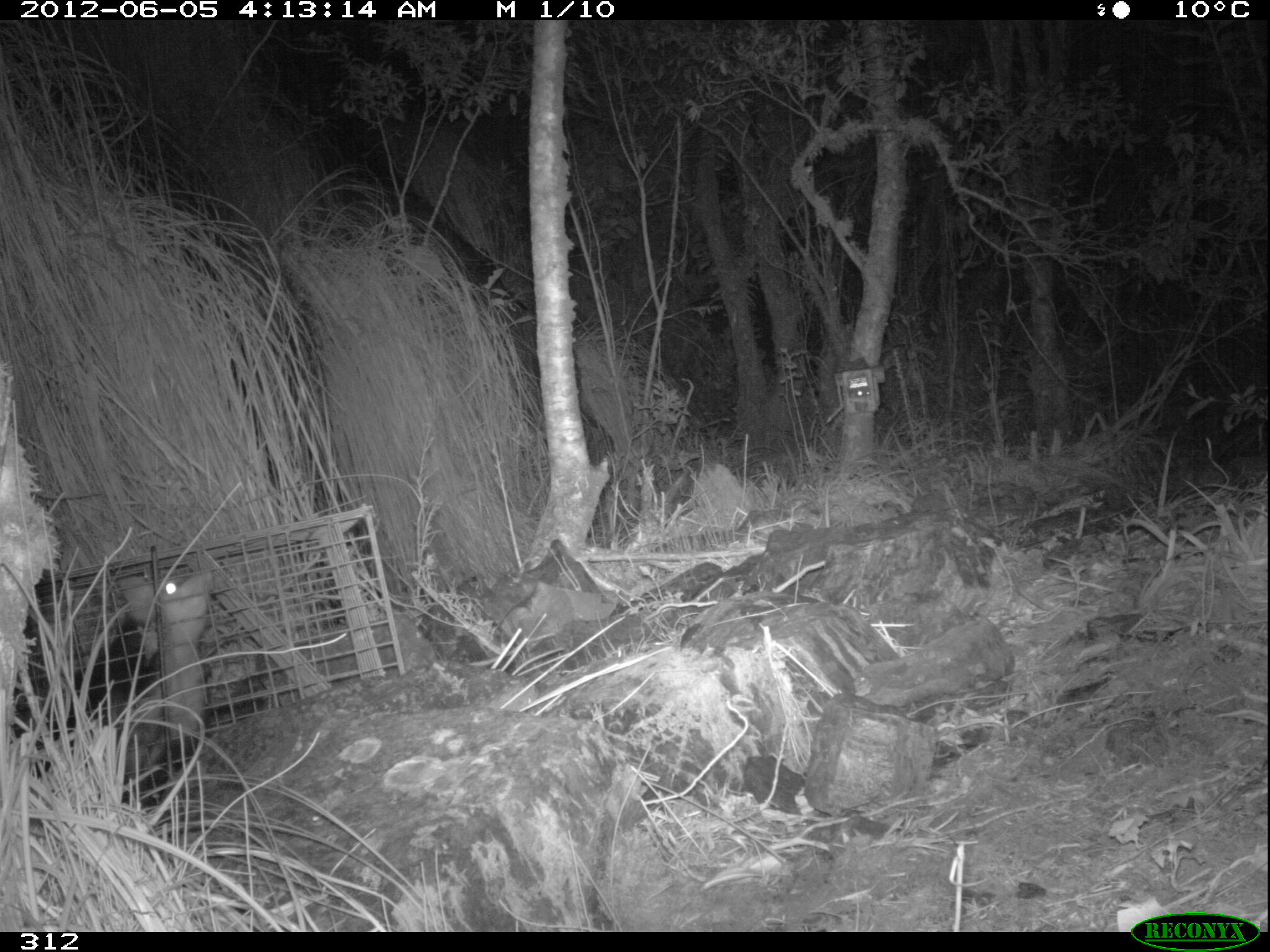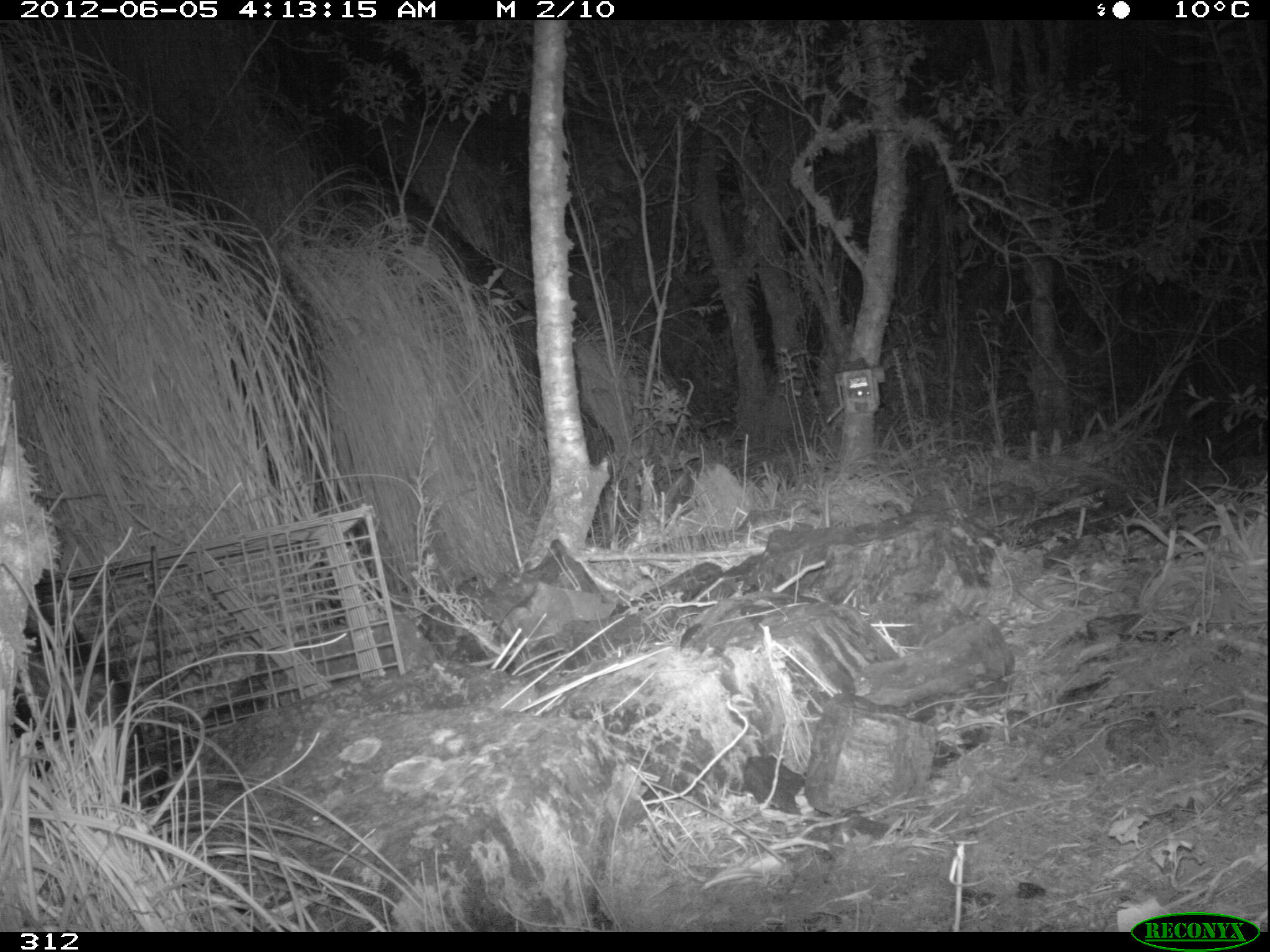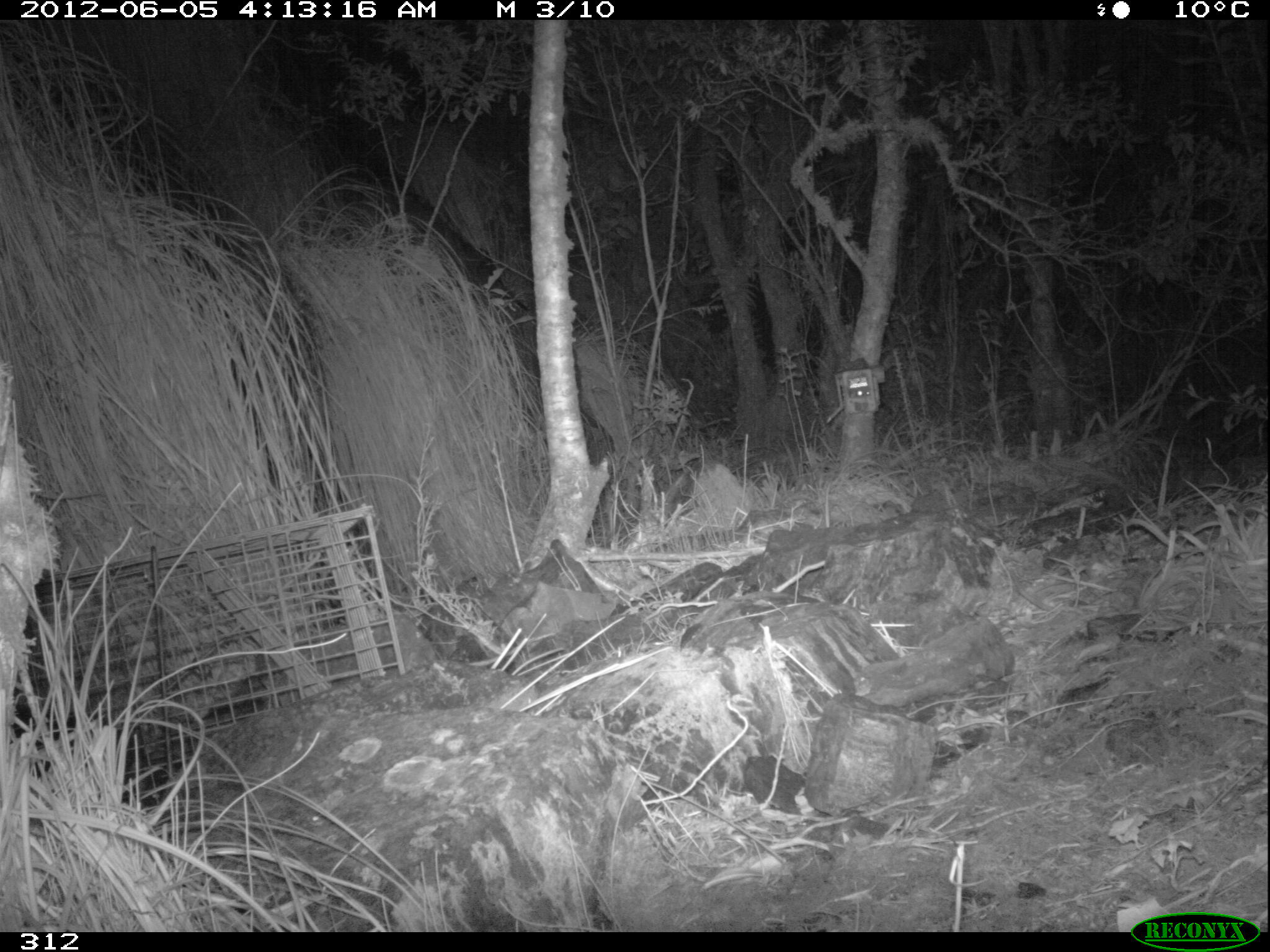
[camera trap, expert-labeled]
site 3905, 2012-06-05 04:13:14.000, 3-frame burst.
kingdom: Animalia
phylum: Chordata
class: Mammalia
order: Didelphimorphia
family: Didelphidae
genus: Didelphis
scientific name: Didelphis pernigra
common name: andean white-eared opossum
Didelphis pernigra (andean white-eared opossum).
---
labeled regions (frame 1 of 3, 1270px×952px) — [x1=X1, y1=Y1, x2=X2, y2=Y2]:
didelphis pernigra: [x1=8, y1=562, x2=216, y2=810]